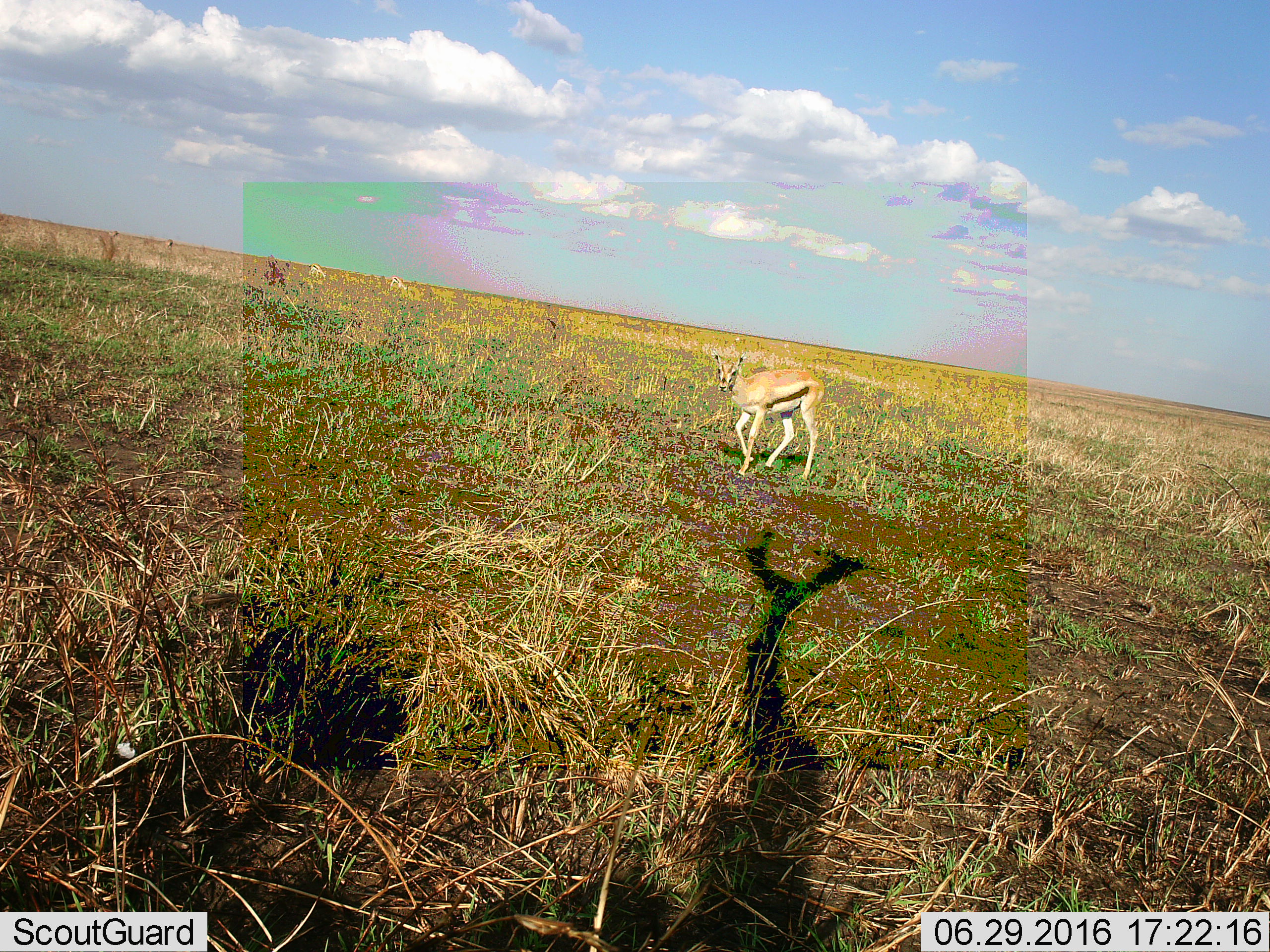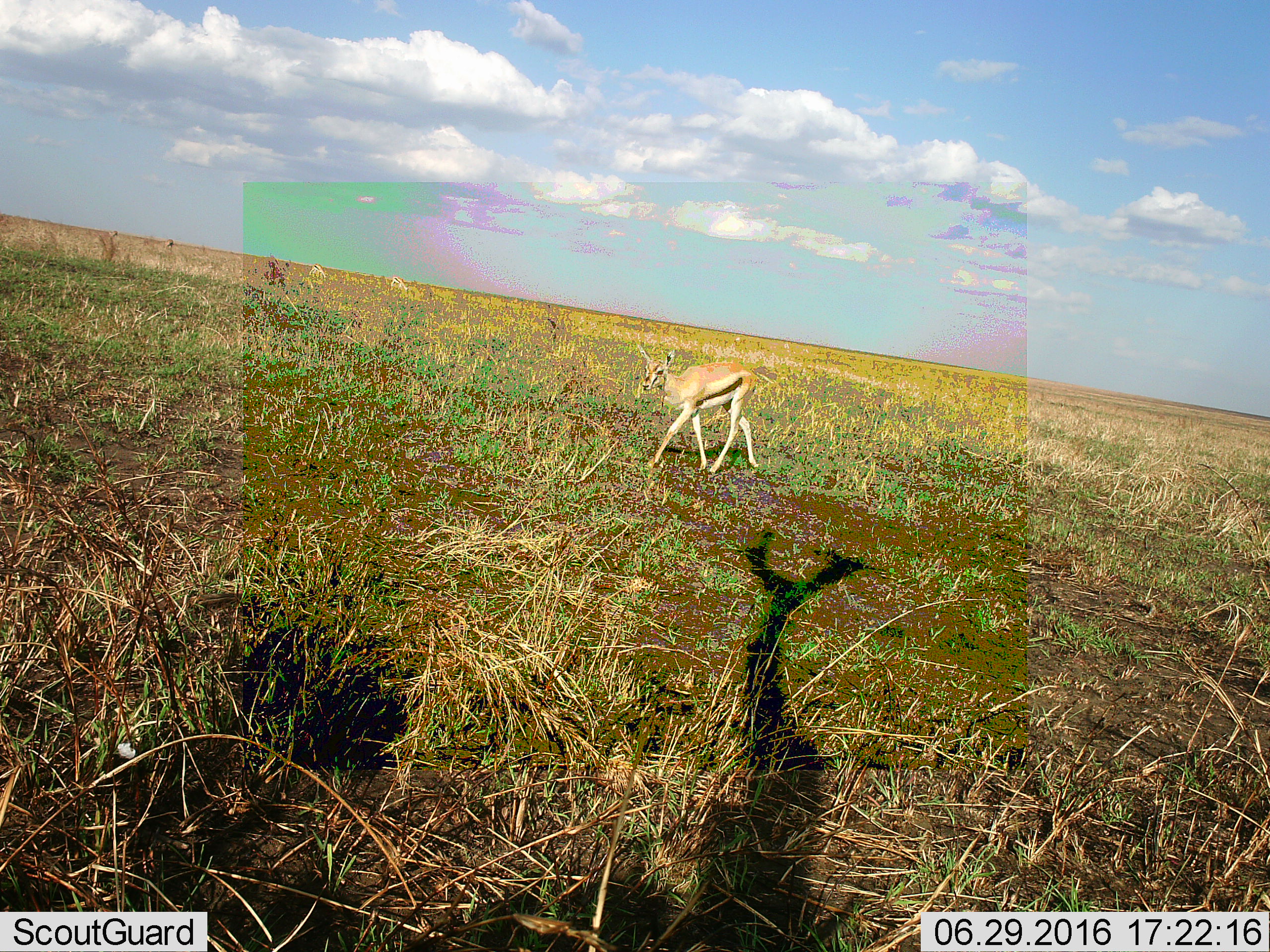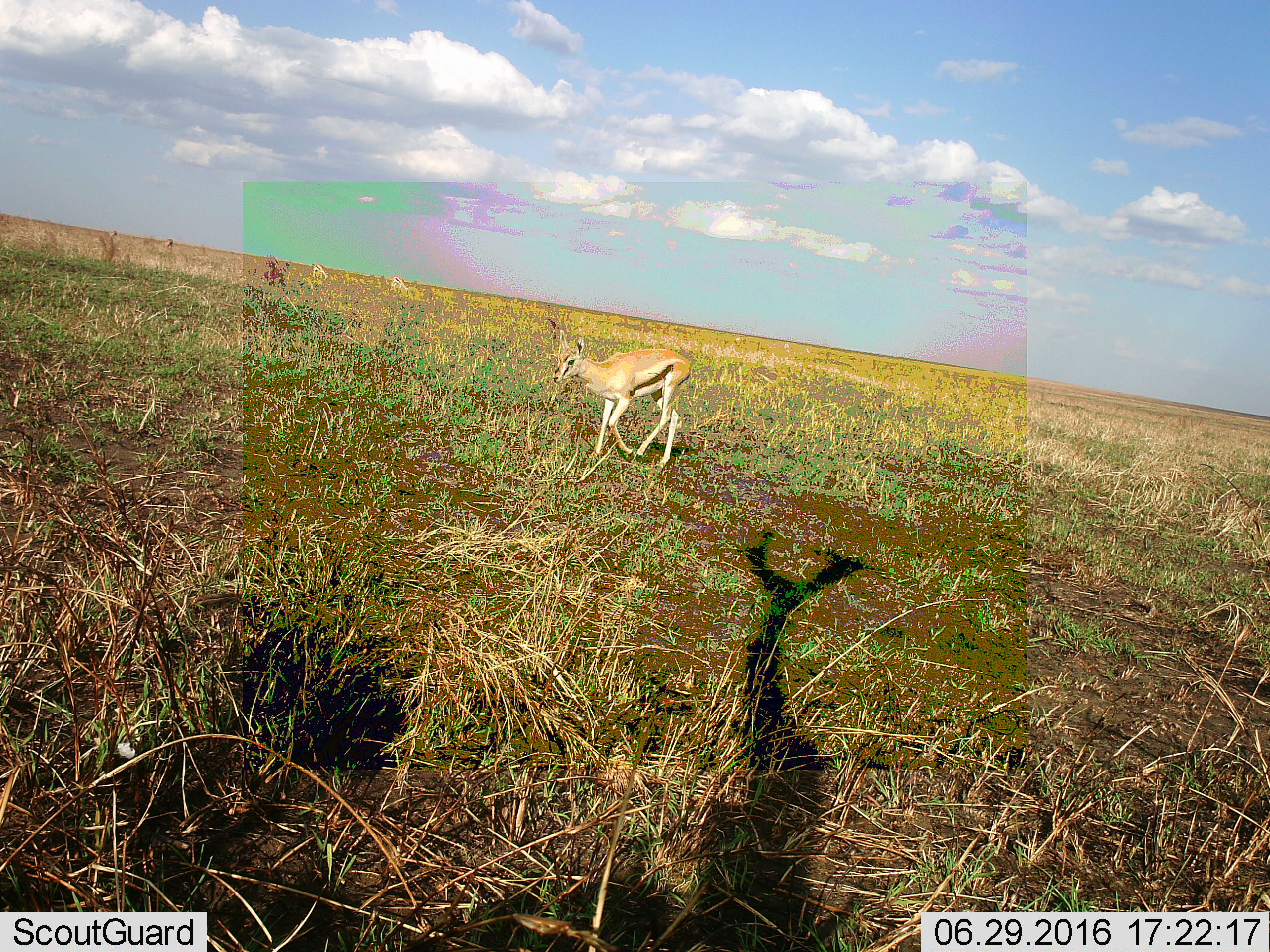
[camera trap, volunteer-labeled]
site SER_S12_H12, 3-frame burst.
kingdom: Animalia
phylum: Chordata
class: Mammalia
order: Artiodactyla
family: Bovidae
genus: Eudorcas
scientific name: Eudorcas thomsonii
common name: thomson's gazelle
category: gazellethomsons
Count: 1.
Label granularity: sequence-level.